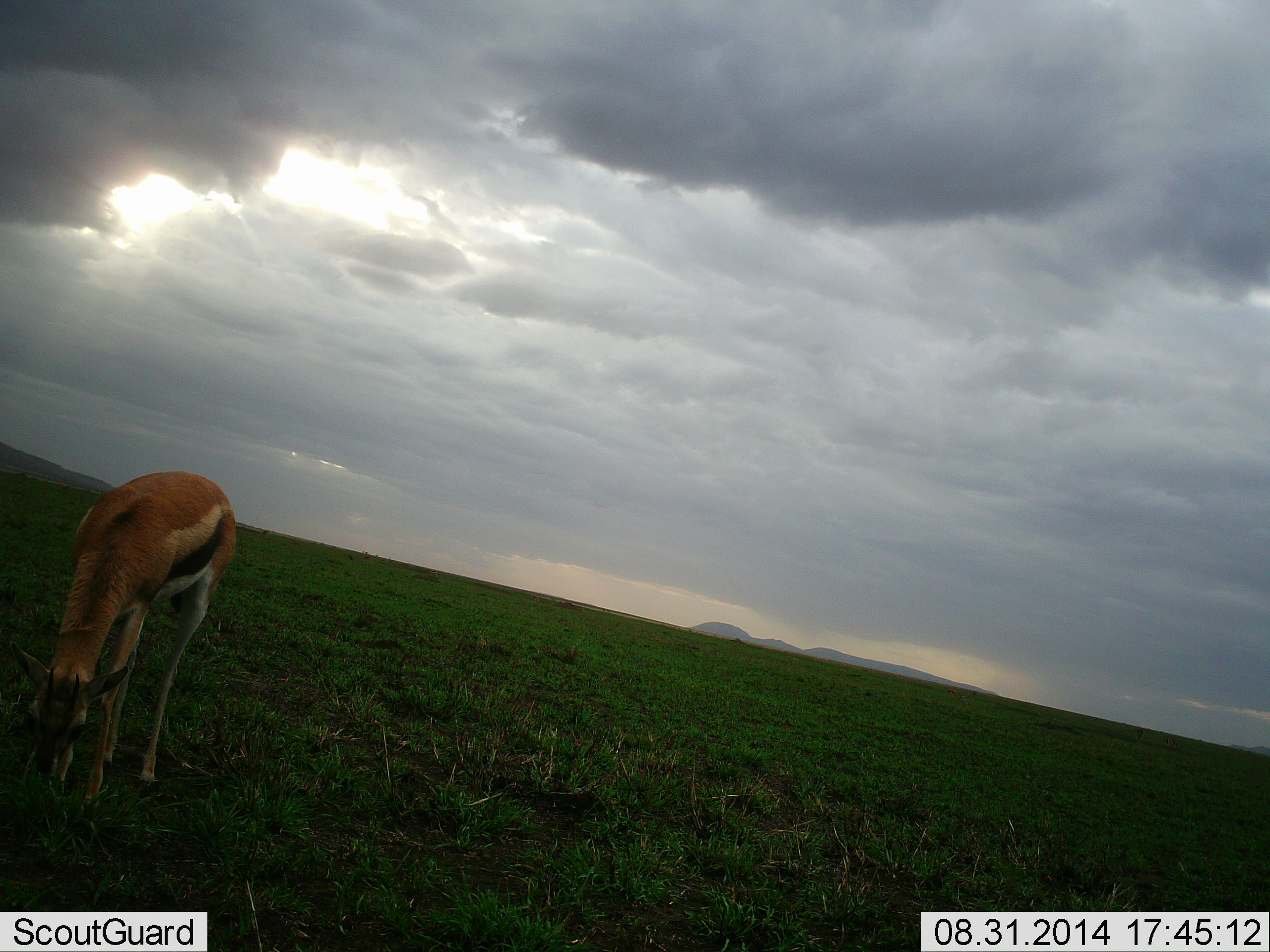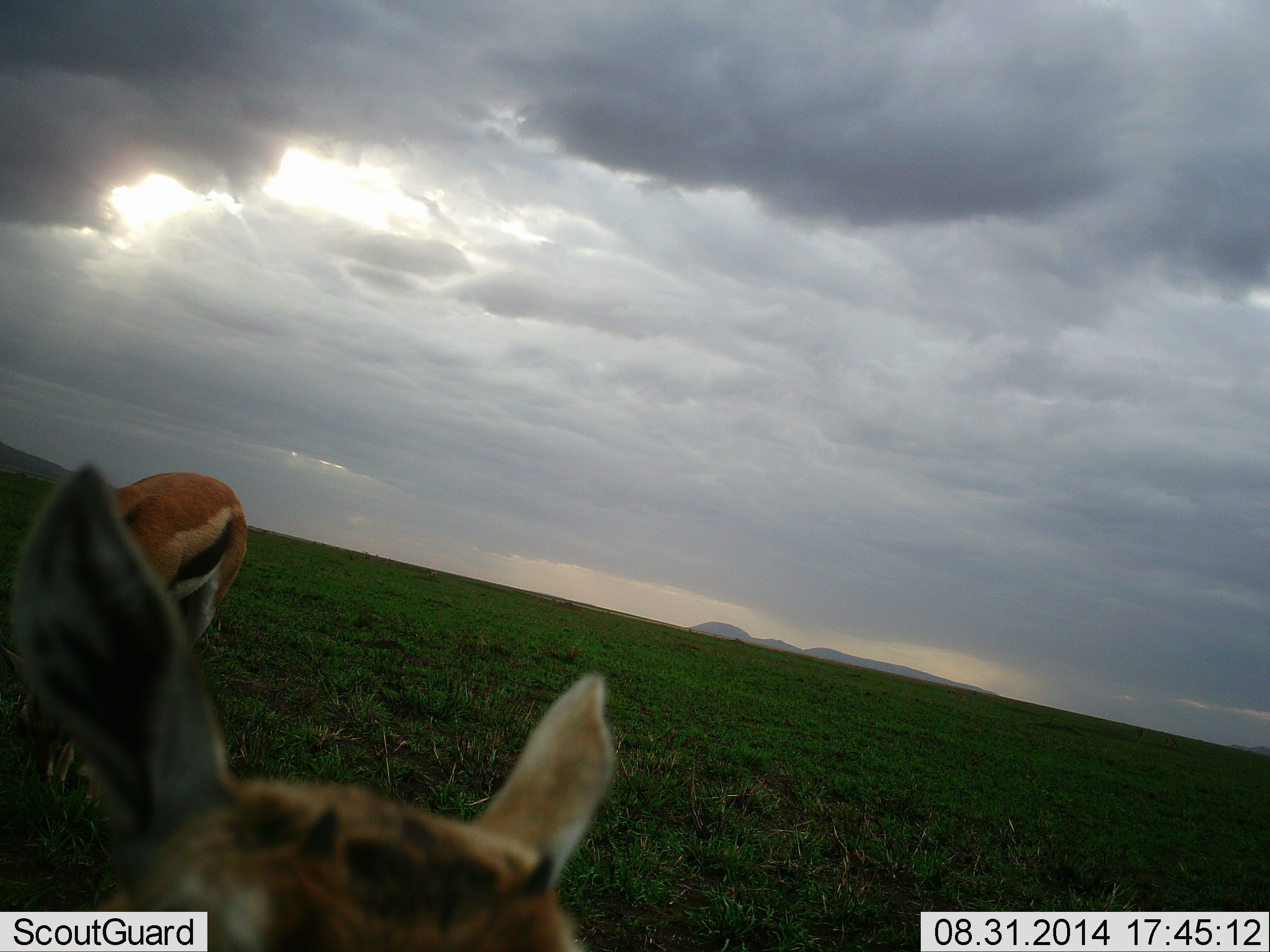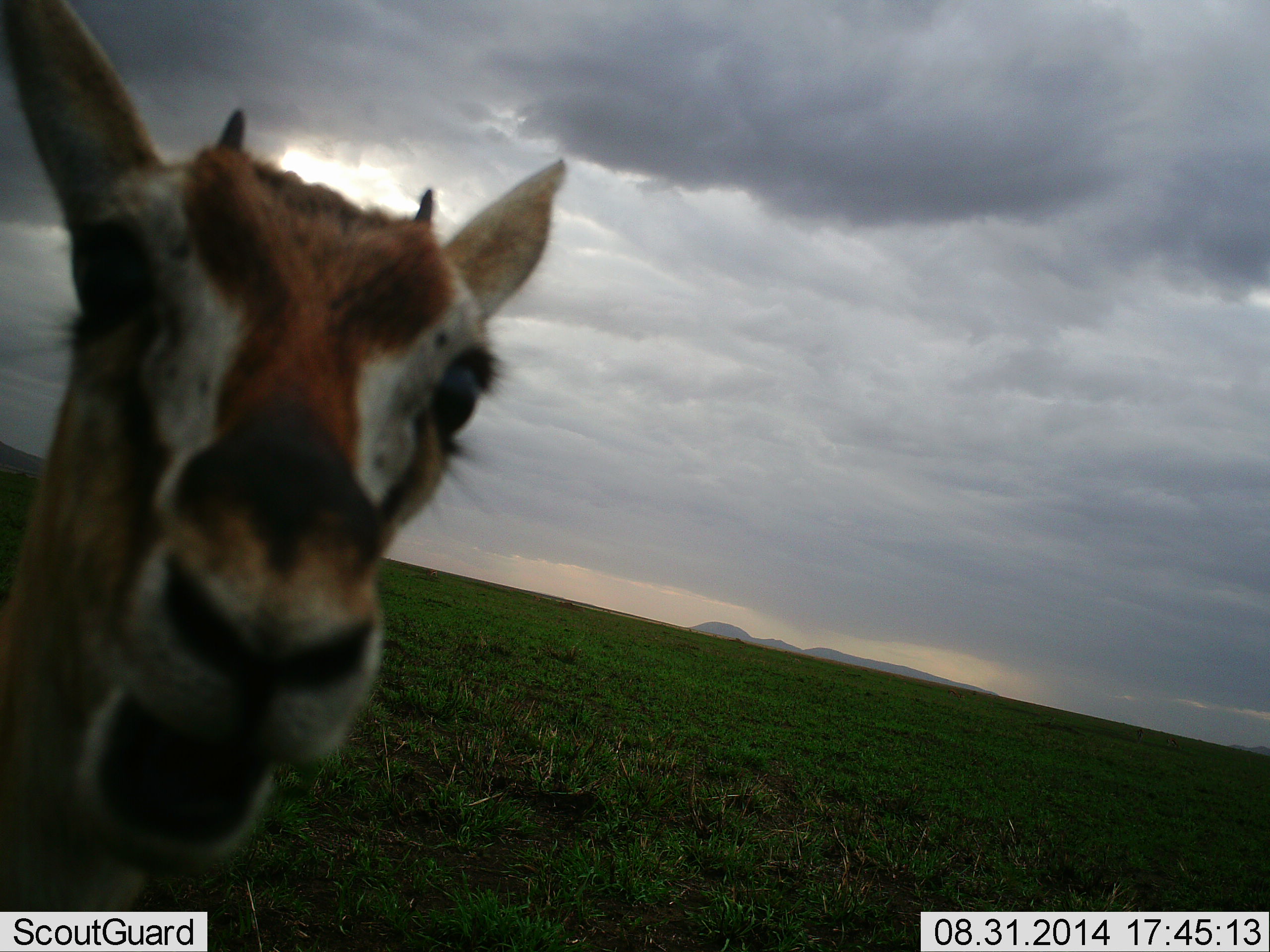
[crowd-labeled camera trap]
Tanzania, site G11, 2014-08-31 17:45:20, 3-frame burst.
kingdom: Animalia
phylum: Chordata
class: Mammalia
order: Artiodactyla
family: Bovidae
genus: Eudorcas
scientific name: Eudorcas thomsonii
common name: thomson's gazelle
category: gazellethomsons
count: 2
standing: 40%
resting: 0%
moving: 50%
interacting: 20%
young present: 10%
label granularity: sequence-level